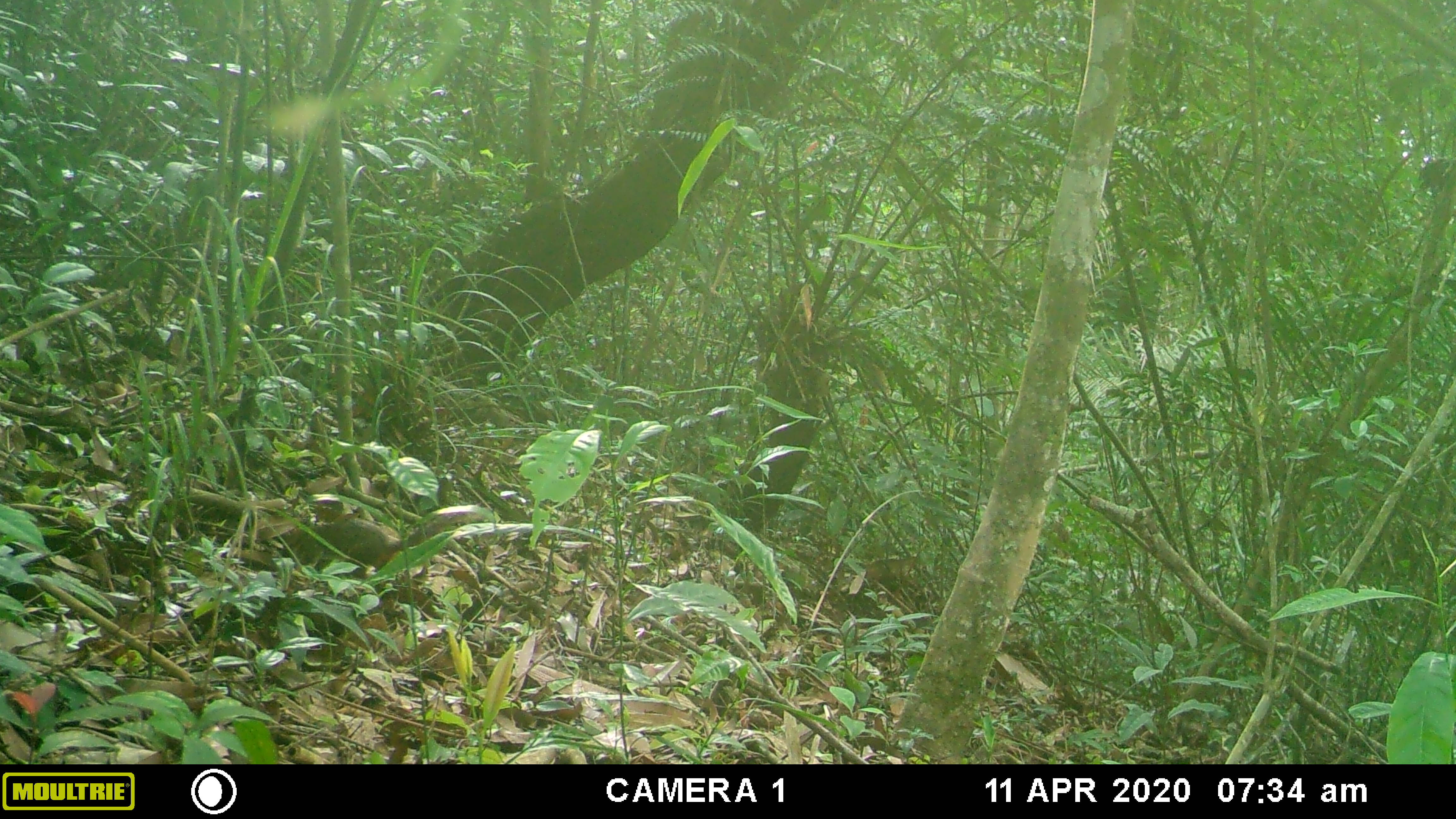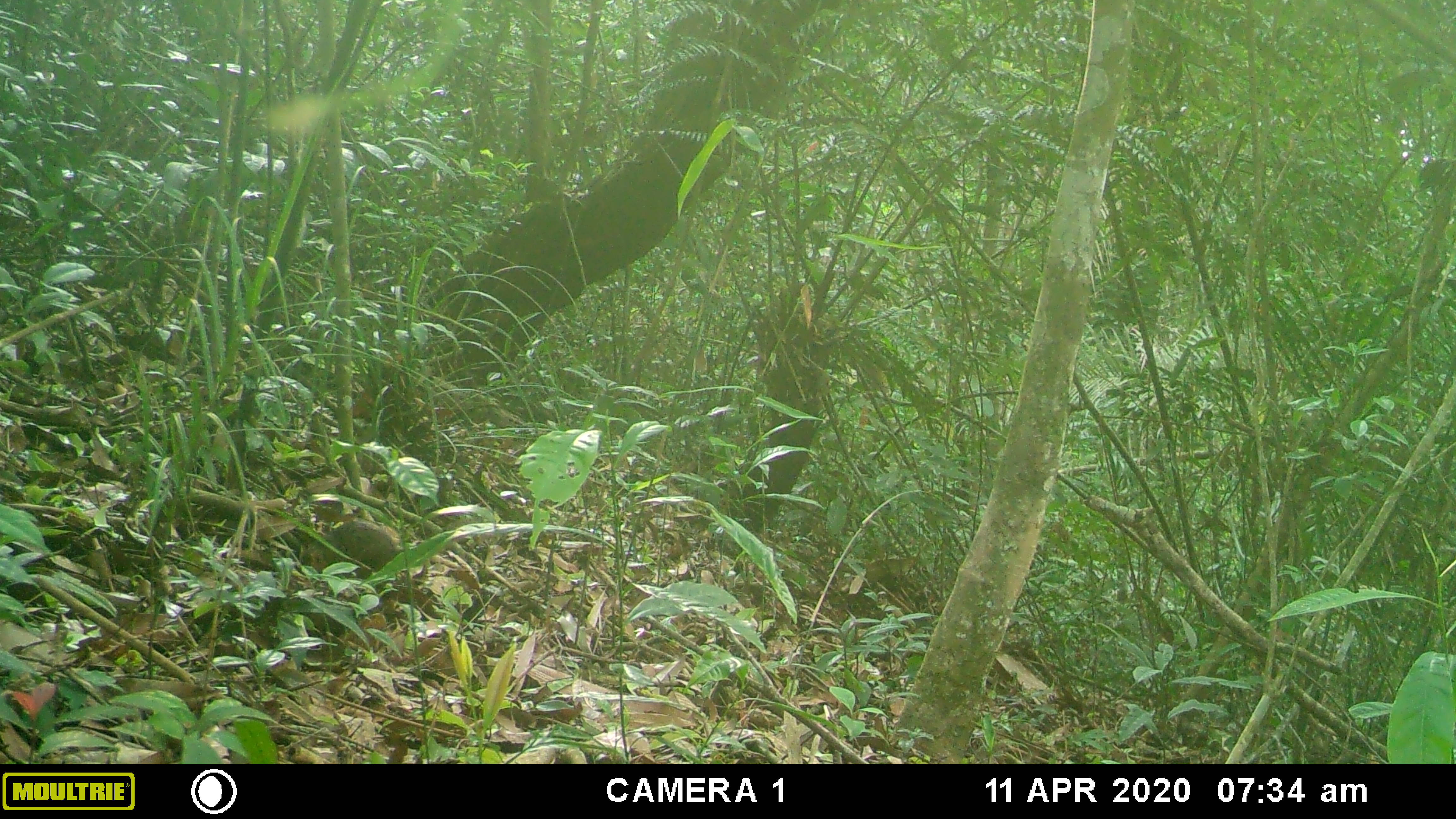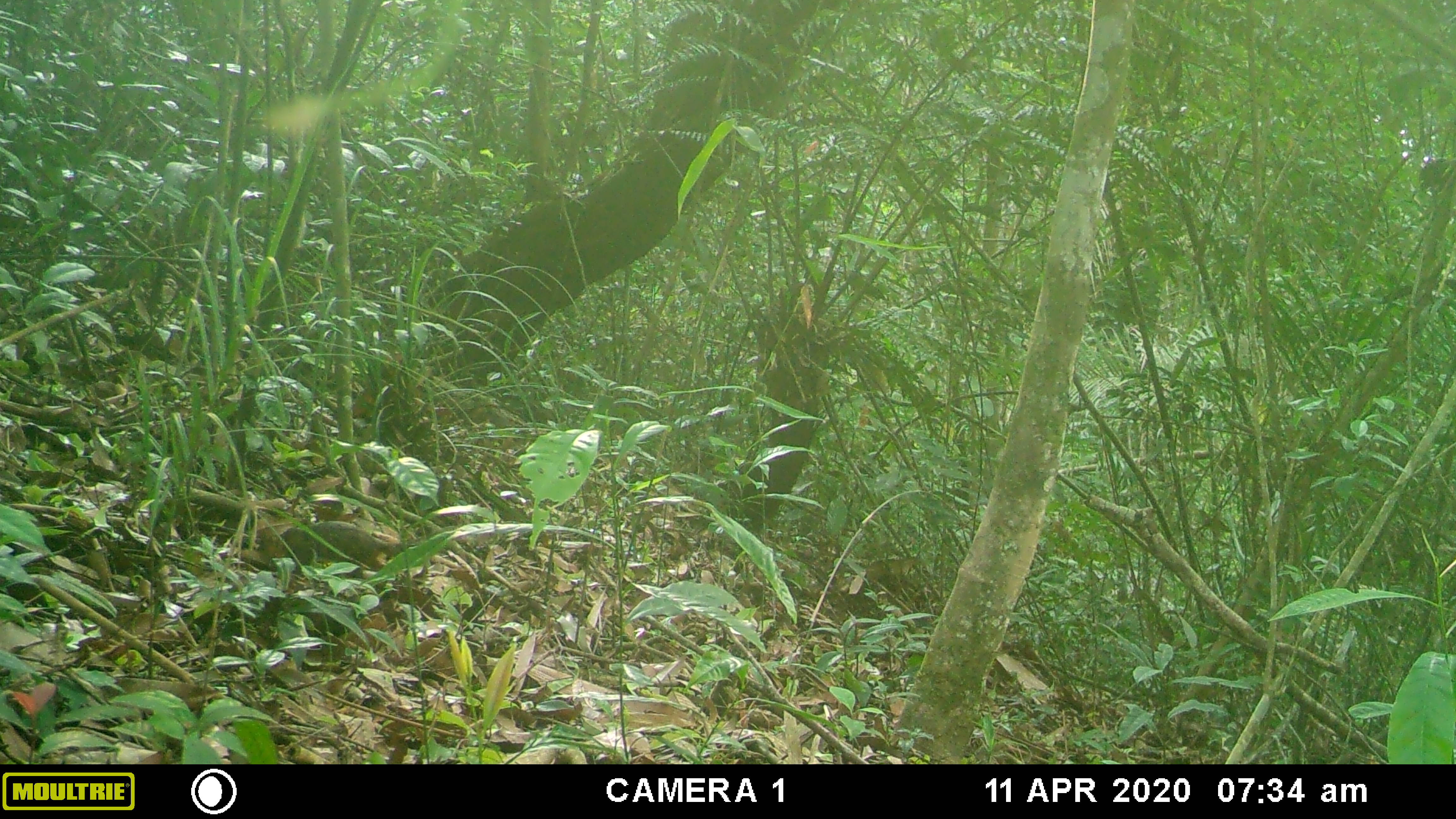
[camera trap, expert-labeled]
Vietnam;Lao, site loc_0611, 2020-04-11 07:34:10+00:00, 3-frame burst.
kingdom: Animalia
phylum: Chordata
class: Mammalia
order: Rodentia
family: Sciuridae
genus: Dremomys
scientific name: Dremomys rufigenis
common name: red-cheeked squirrel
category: red cheeked squirrel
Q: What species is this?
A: Red cheeked squirrel (red-cheeked squirrel) (Dremomys rufigenis).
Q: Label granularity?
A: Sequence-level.